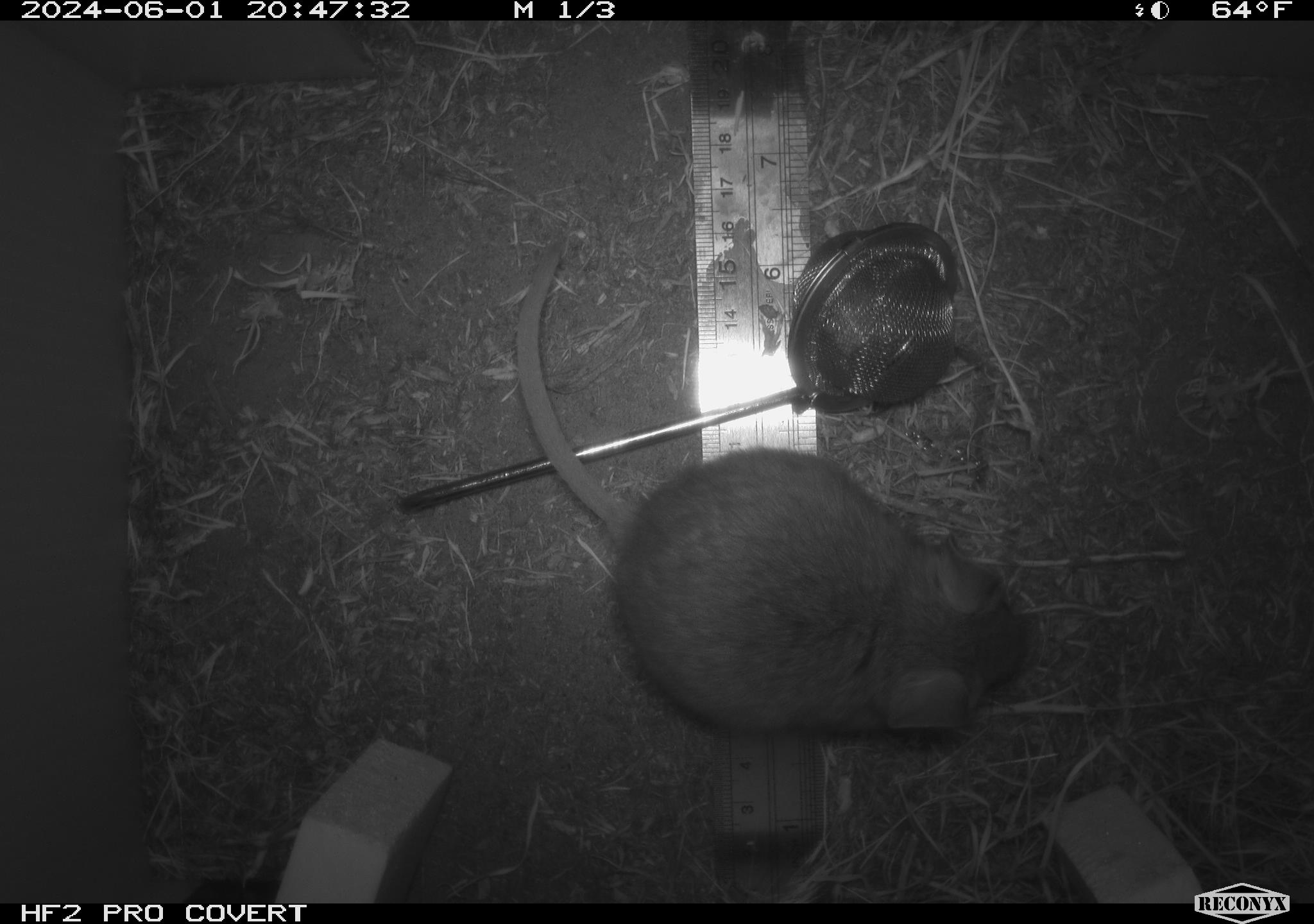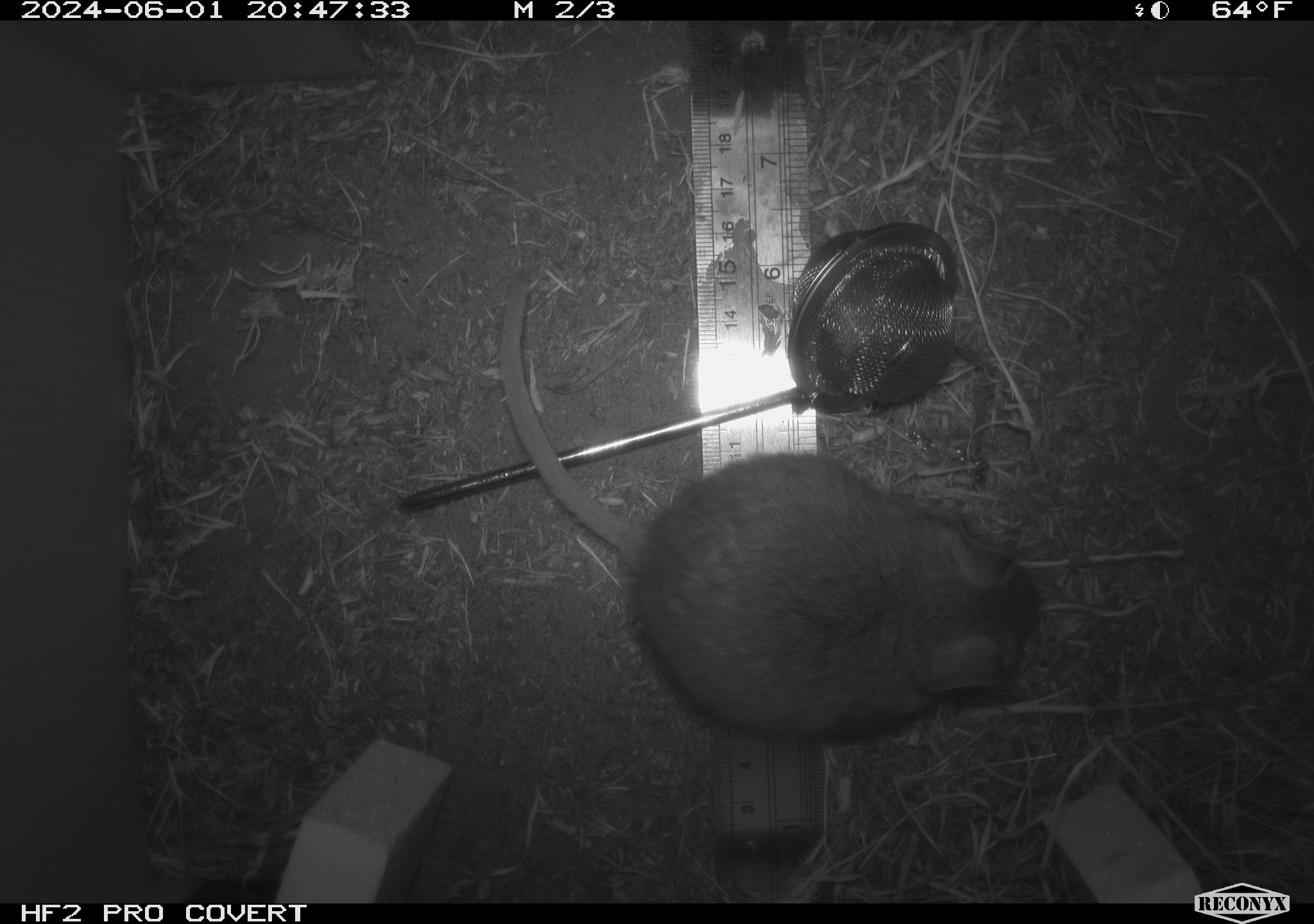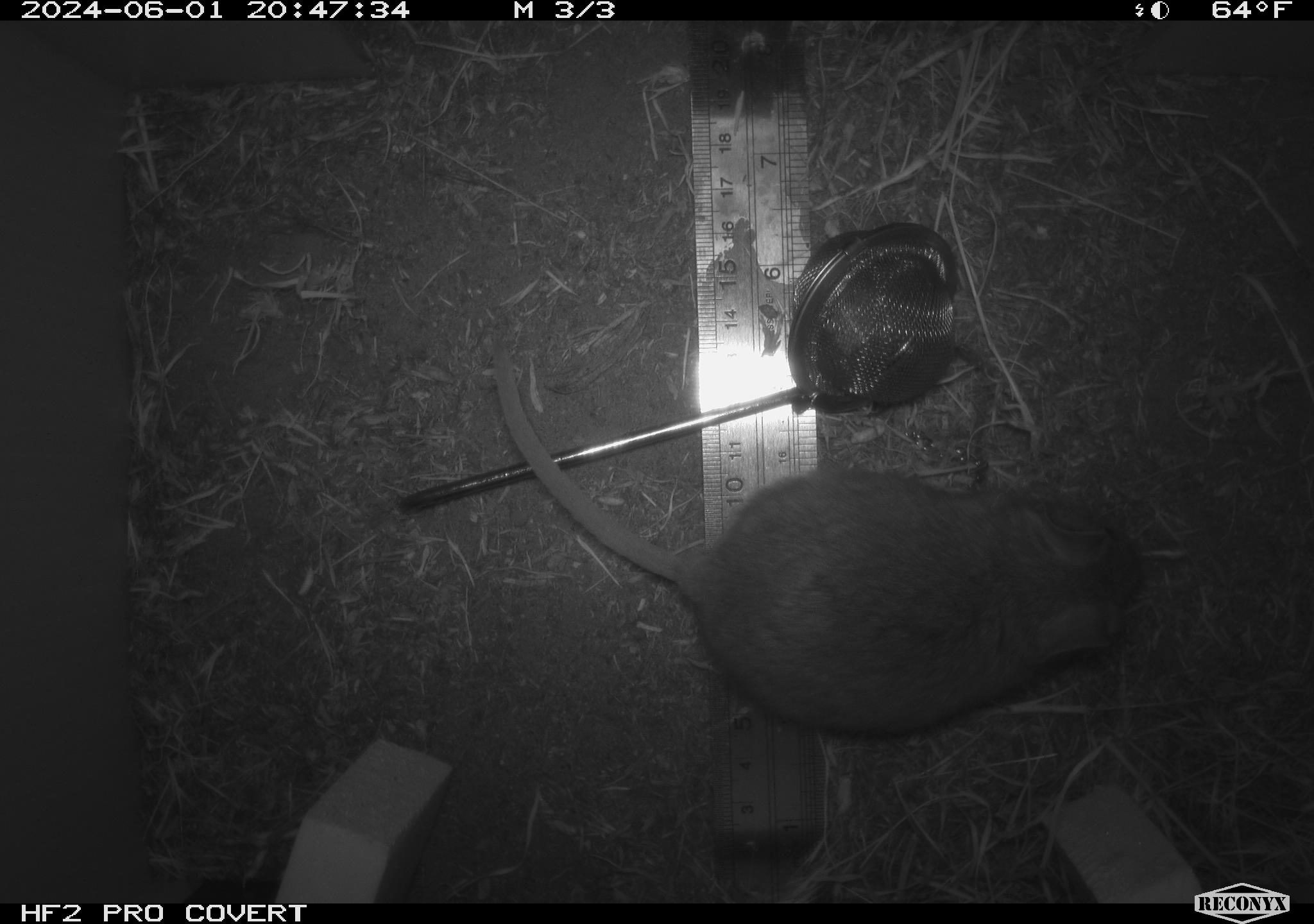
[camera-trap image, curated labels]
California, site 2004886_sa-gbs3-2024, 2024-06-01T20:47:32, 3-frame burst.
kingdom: Animalia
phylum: Chordata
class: Mammalia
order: Rodentia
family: Cricetidae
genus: Neotoma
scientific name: Neotoma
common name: pack rat or woodrat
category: neotoma species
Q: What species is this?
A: Neotoma species (pack rat or woodrat) (Neotoma).